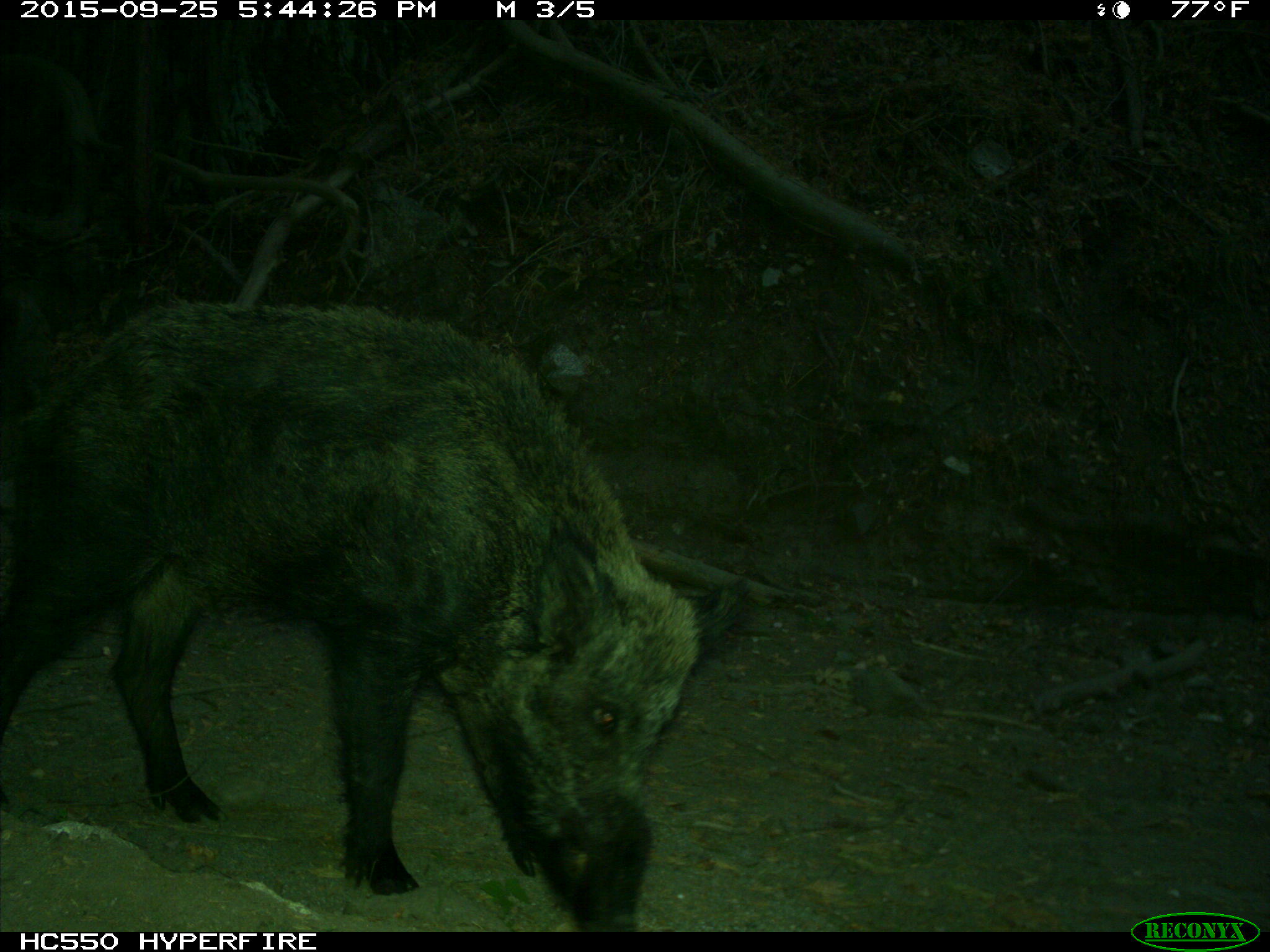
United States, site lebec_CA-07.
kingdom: Animalia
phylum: Chordata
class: Mammalia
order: Artiodactyla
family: Suidae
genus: Sus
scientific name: Sus scrofa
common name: wild boar